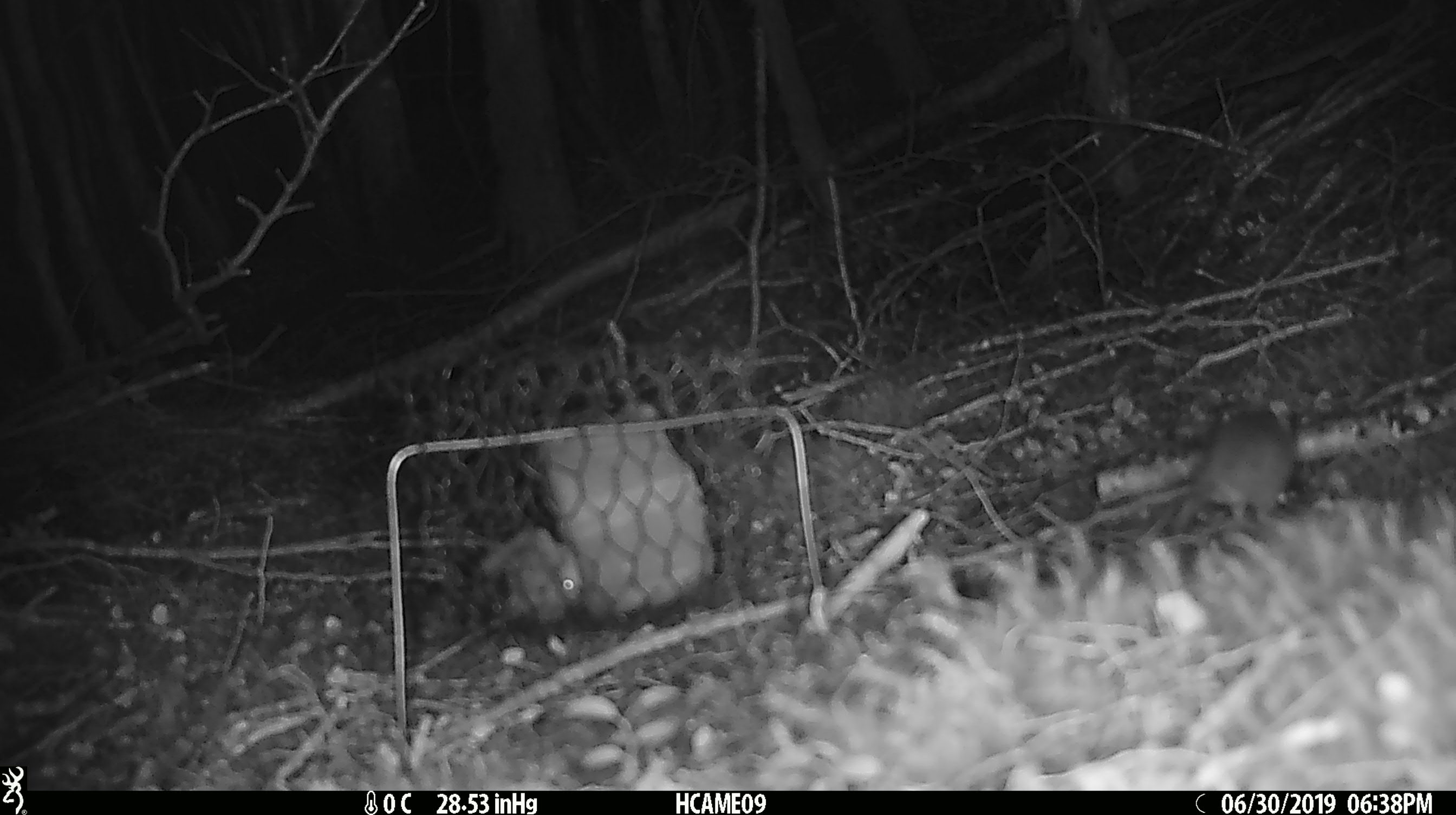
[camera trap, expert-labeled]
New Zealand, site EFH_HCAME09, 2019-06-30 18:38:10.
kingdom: Animalia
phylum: Chordata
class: Mammalia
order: Rodentia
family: Muridae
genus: Mus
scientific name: Mus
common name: mouse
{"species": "mouse (Mus)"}